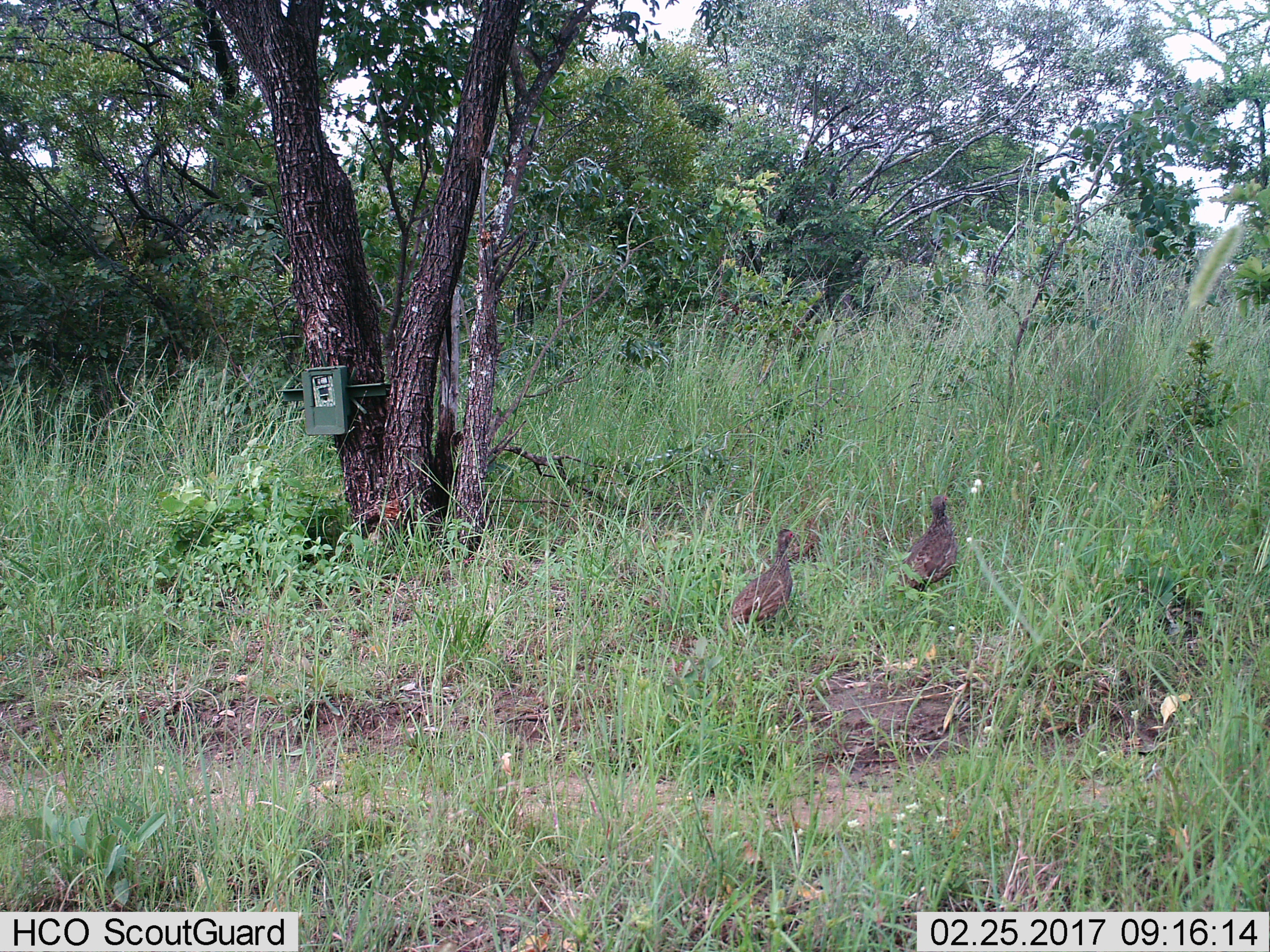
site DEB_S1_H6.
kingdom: Animalia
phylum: Chordata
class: Aves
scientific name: Aves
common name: bird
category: birdother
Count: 2.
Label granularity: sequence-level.